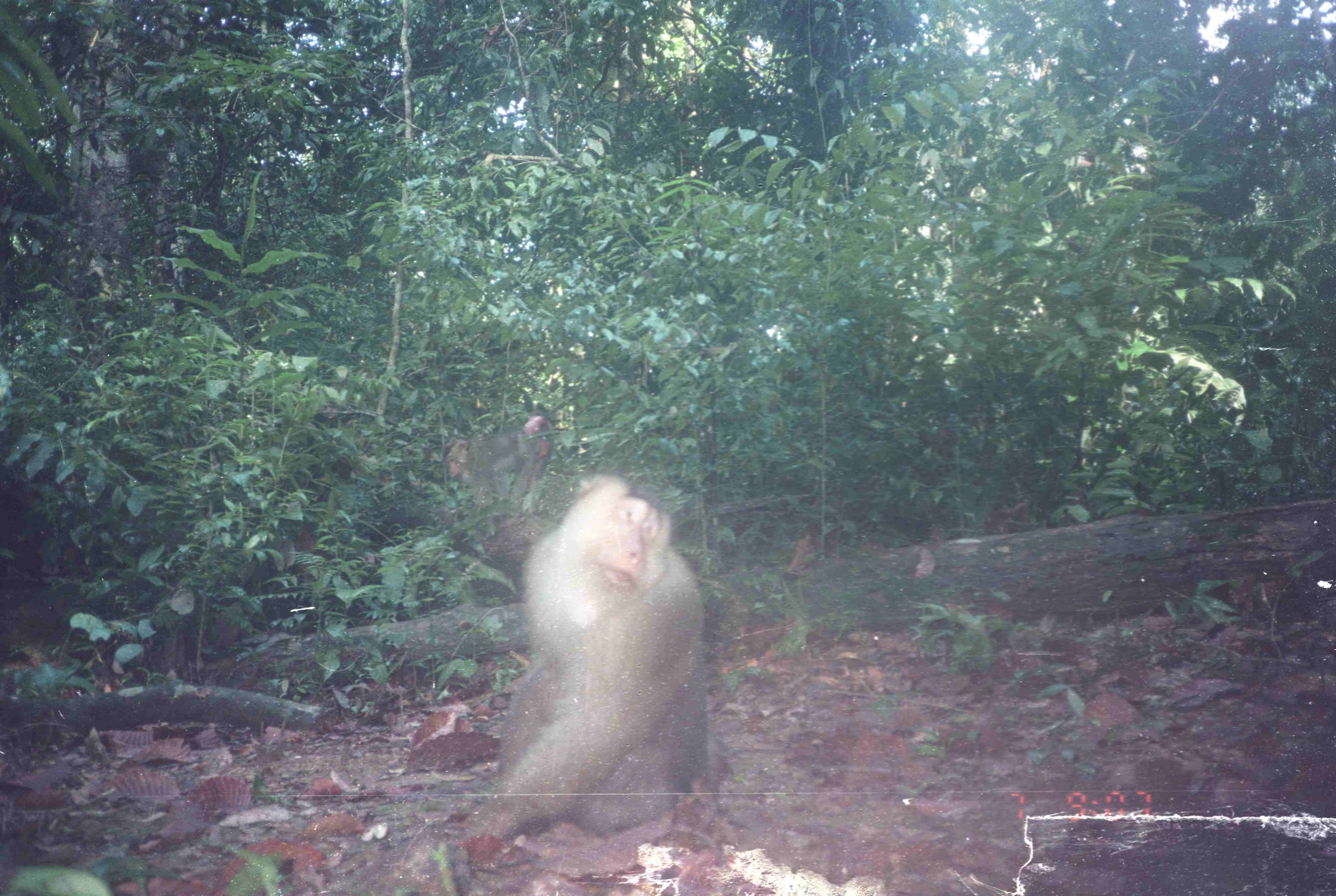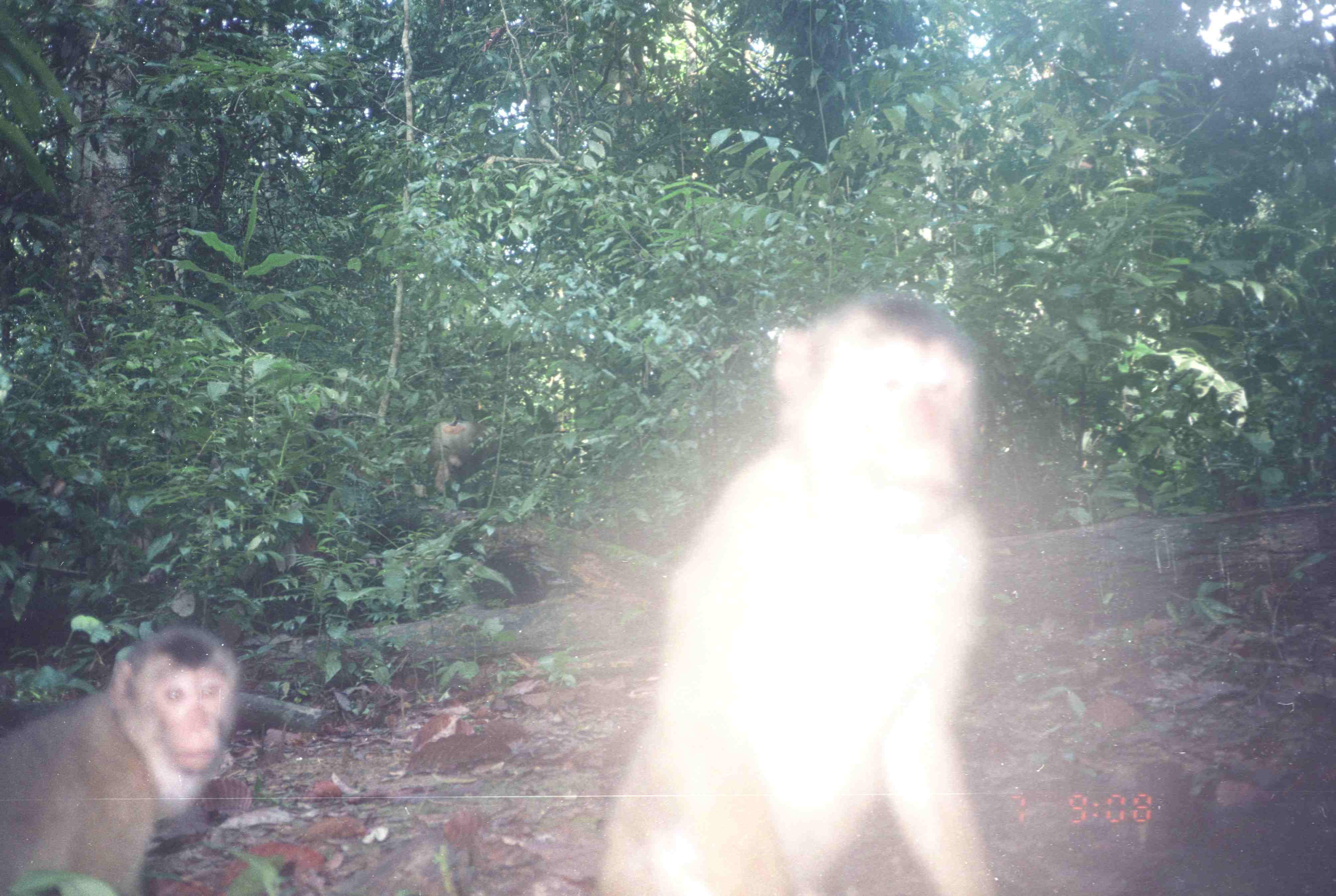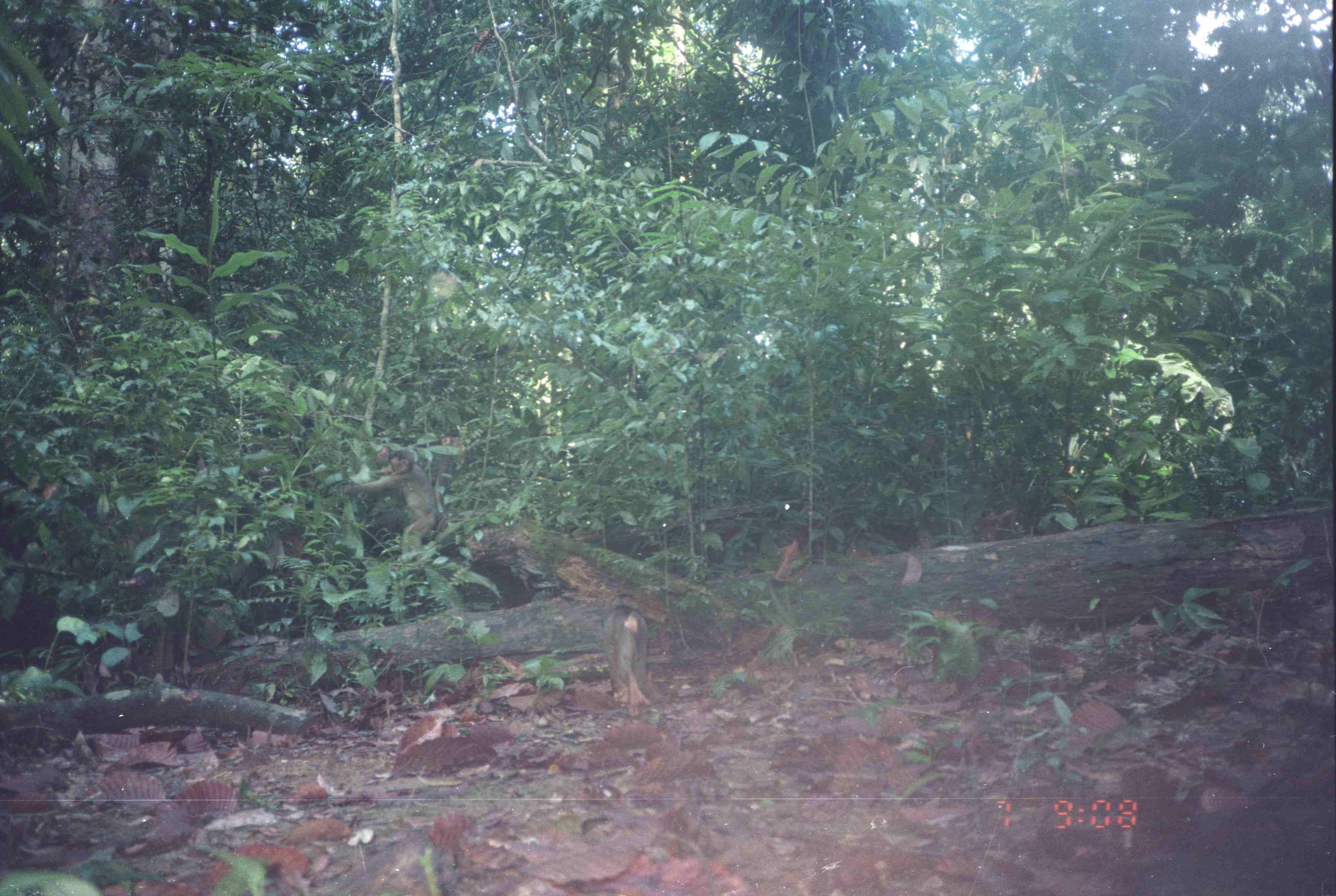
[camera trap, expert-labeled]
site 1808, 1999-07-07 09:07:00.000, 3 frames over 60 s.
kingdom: Animalia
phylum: Chordata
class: Mammalia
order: Primates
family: Cercopithecidae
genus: Macaca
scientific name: Macaca nemestrina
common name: southern pig-tailed macaque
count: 2